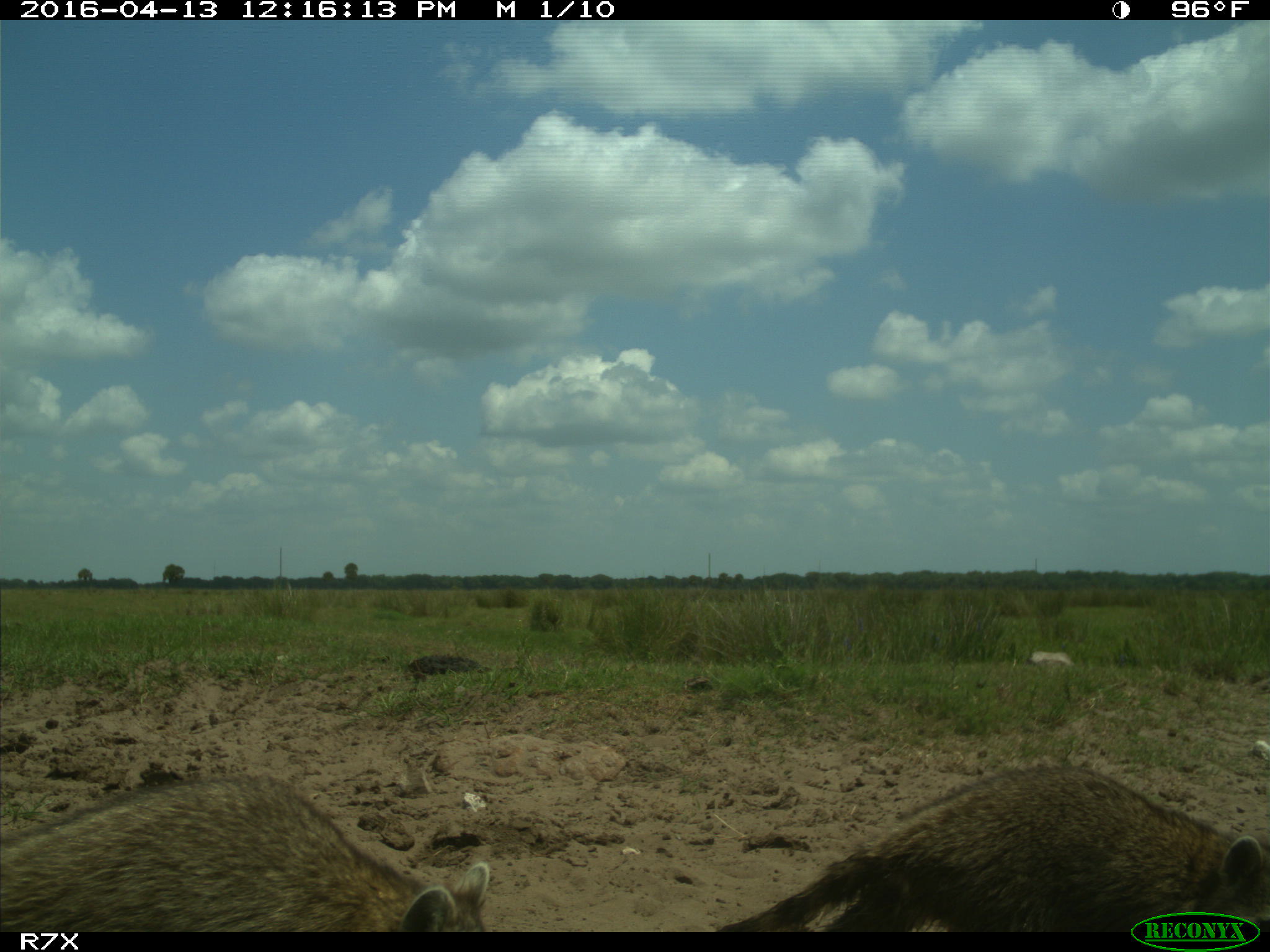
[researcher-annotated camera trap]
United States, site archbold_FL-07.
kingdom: Animalia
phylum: Chordata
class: Mammalia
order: Carnivora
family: Procyonidae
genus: Procyon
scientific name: Procyon lotor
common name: common raccoon